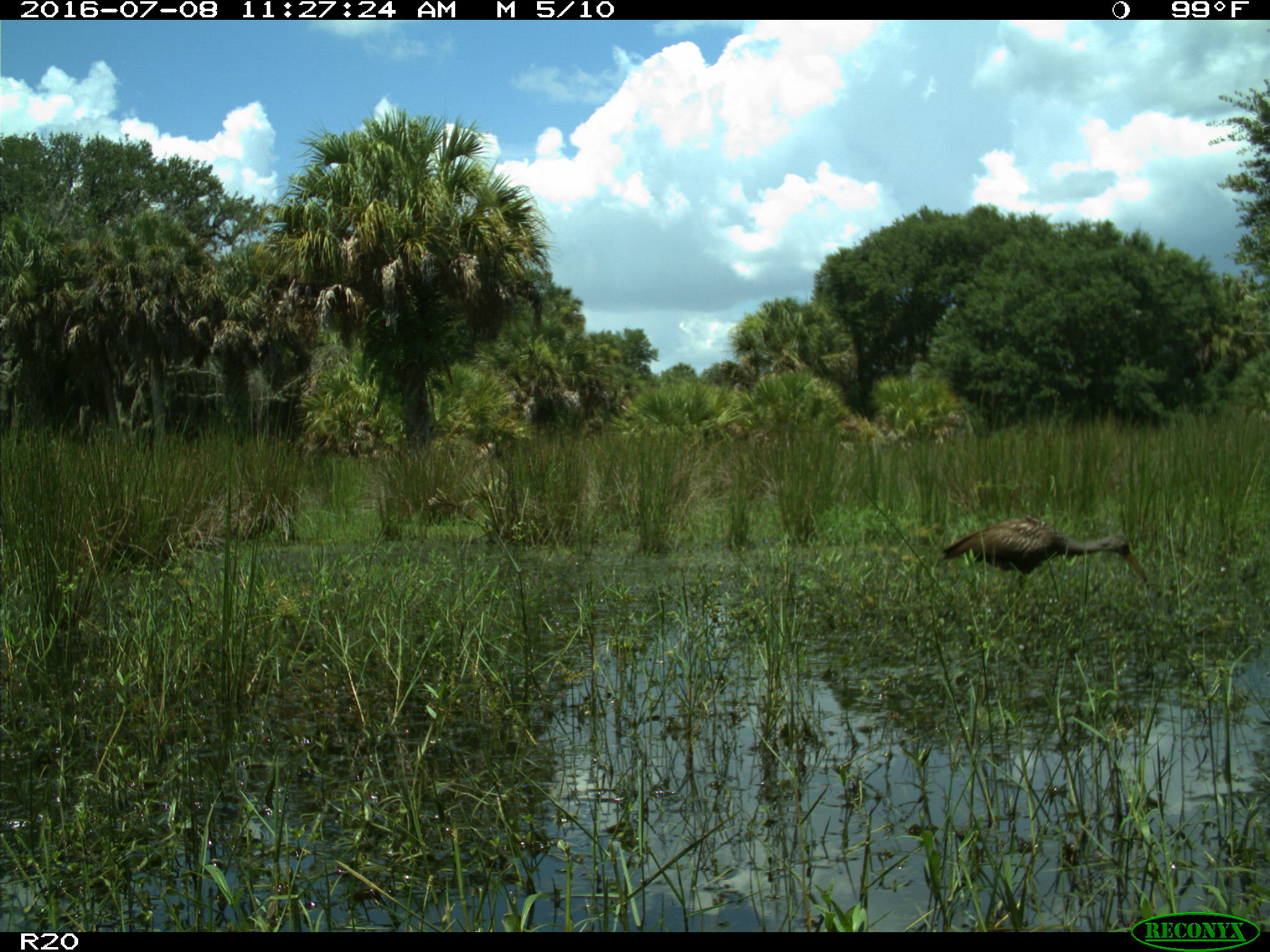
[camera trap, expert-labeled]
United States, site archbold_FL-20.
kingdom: Animalia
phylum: Chordata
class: Aves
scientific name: Aves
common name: birds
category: unidentified bird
Unidentified bird (birds) (Aves).